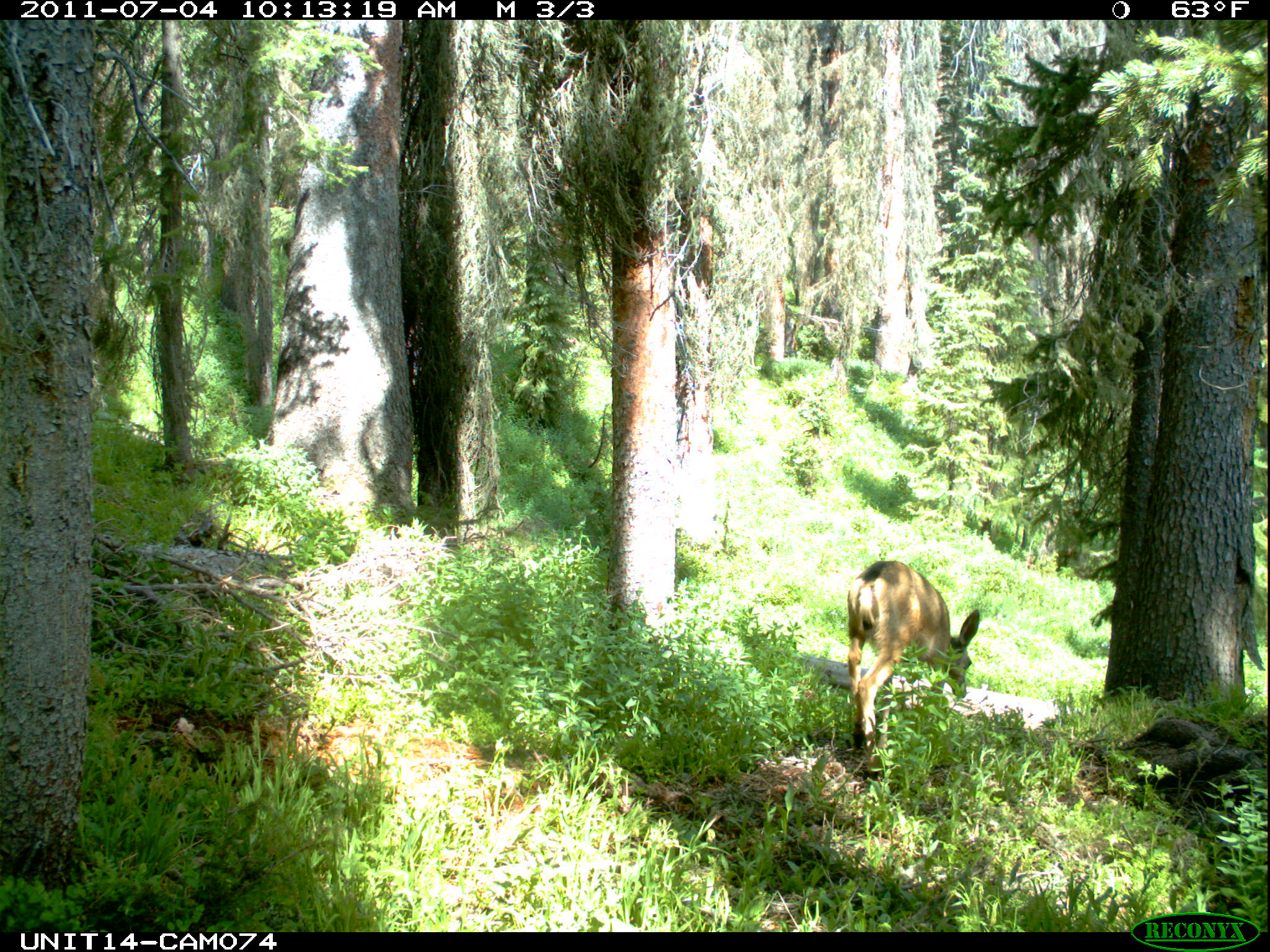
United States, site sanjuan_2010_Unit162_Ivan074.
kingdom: Animalia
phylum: Chordata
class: Mammalia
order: Artiodactyla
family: Cervidae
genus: Odocoileus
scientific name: Odocoileus hemionus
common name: mule deer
Odocoileus hemionus (mule deer).